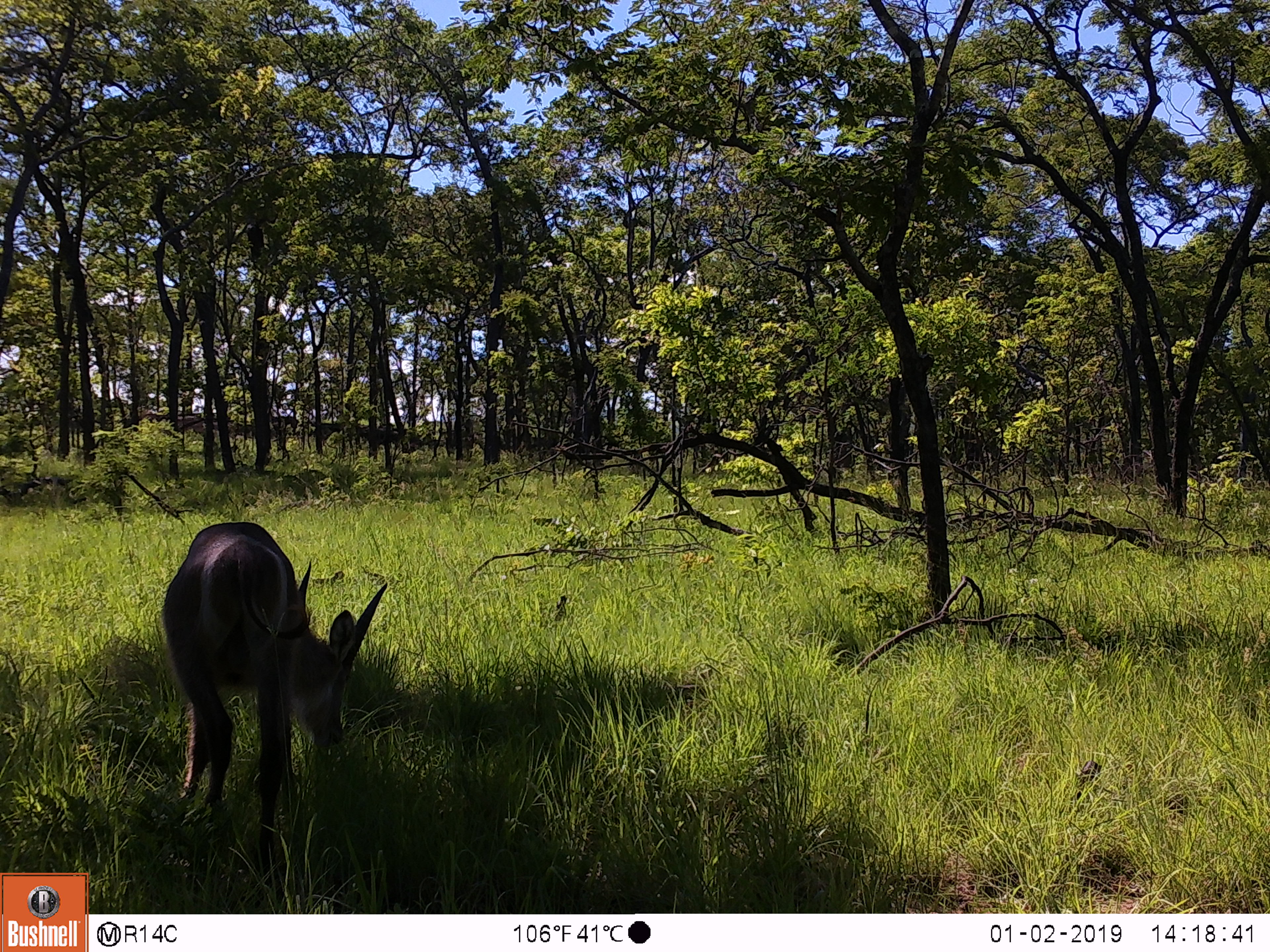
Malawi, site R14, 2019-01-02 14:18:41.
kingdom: Animalia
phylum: Chordata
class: Mammalia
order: Artiodactyla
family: Bovidae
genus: Kobus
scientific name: Kobus ellipsiprymnus ellipsiprymnus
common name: common waterbuck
Common waterbuck (Kobus ellipsiprymnus ellipsiprymnus), count 1.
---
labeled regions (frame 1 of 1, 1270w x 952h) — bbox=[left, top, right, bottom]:
common waterbuck: bbox=[154, 518, 390, 911]